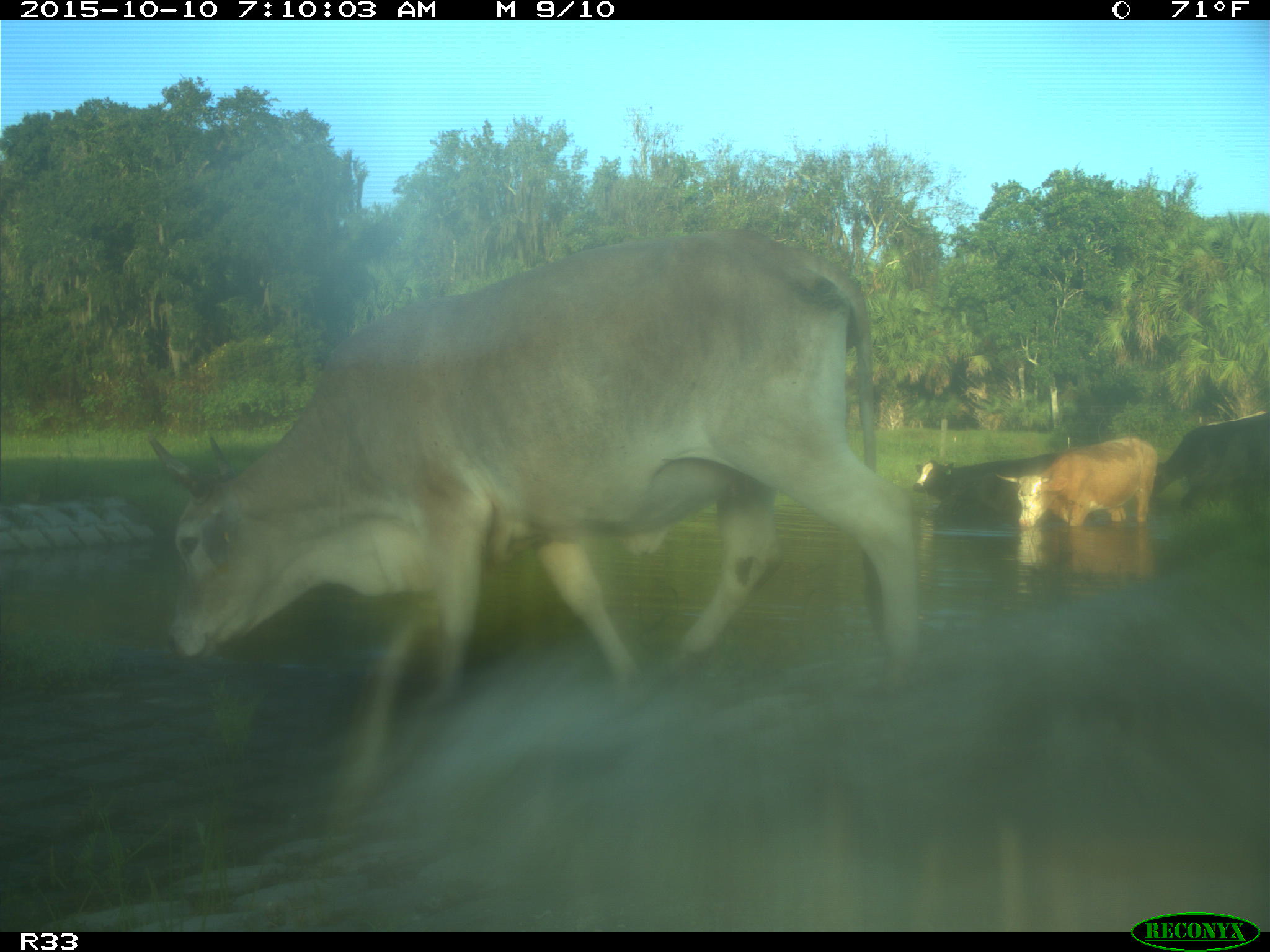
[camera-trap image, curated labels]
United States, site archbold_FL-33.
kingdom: Animalia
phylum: Chordata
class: Mammalia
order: Artiodactyla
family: Bovidae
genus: Bos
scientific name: Bos taurus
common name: domestic cow